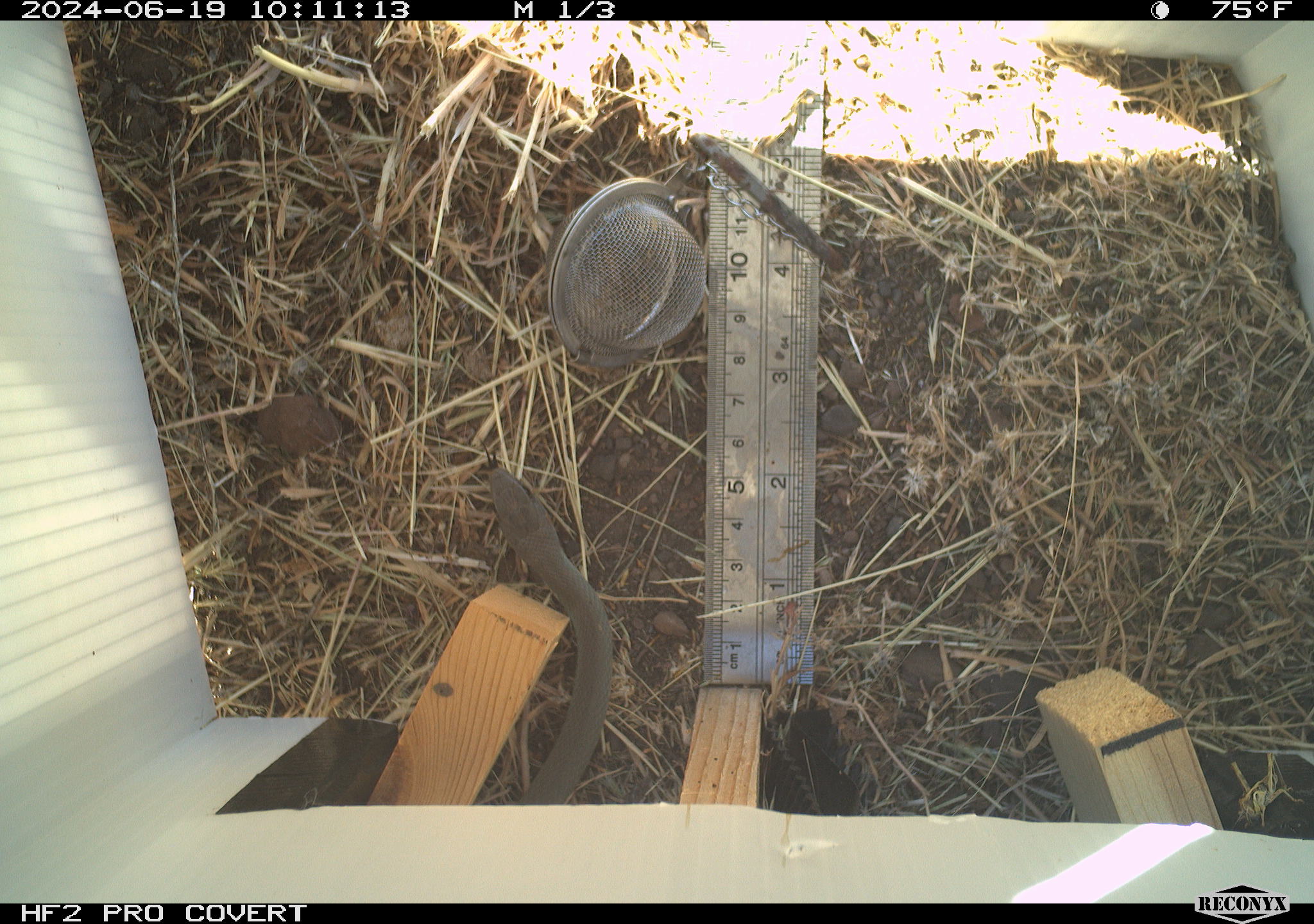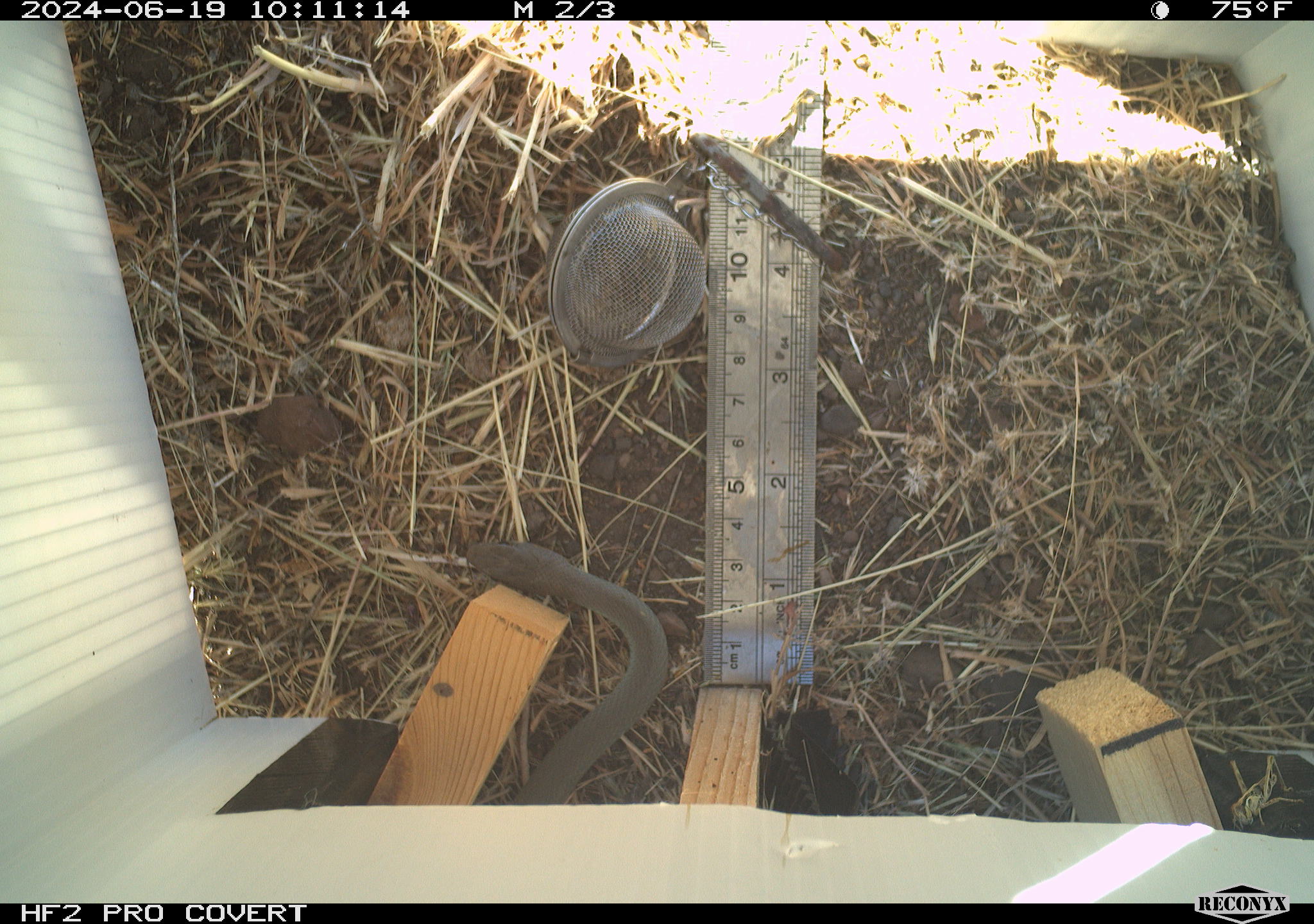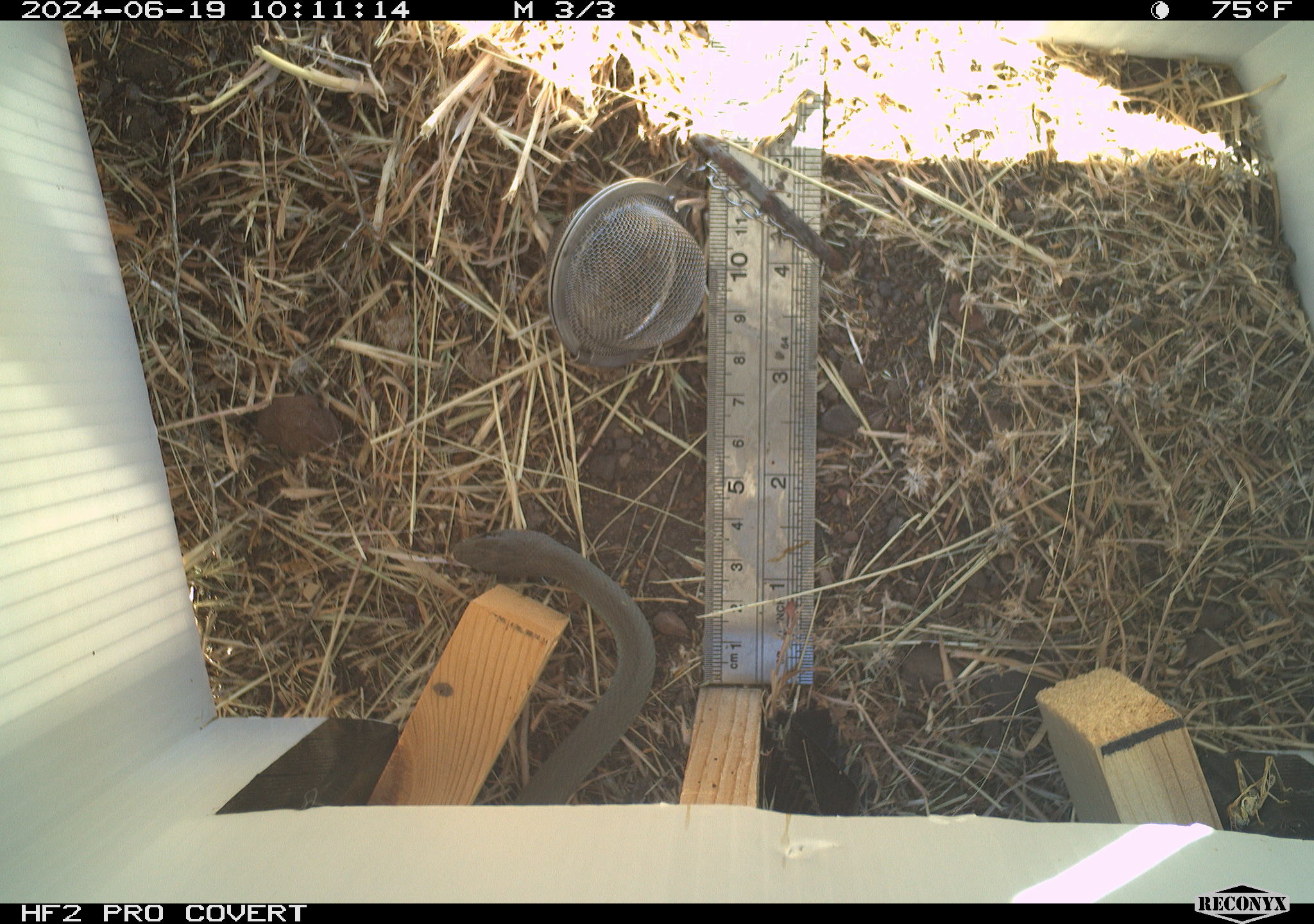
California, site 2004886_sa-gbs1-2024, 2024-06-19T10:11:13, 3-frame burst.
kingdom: Animalia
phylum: Chordata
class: Reptilia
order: Squamata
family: Colubridae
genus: Coluber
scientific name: Coluber constrictor mormon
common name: western yellow-bellied racer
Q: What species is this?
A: Western yellow-bellied racer (Coluber constrictor mormon).